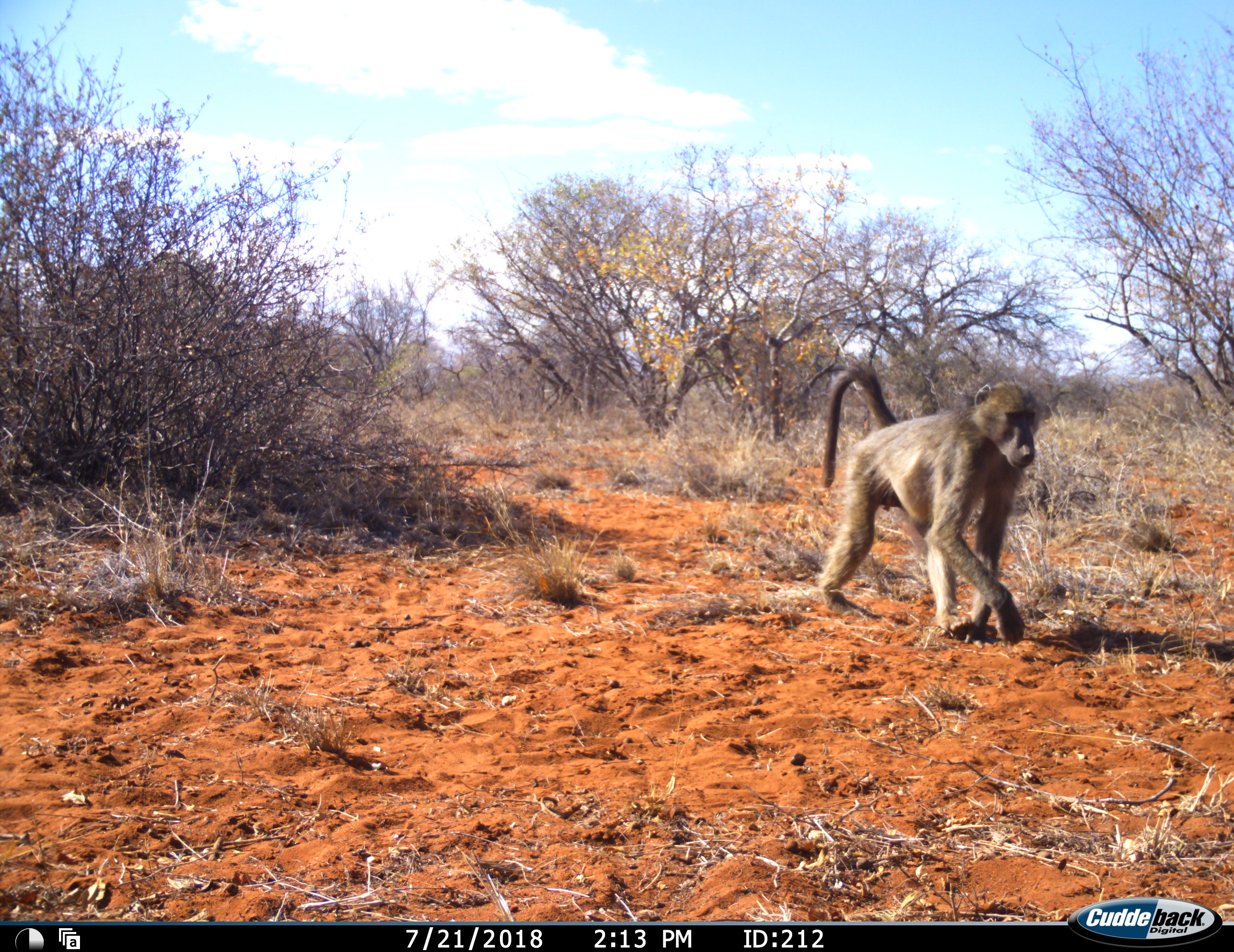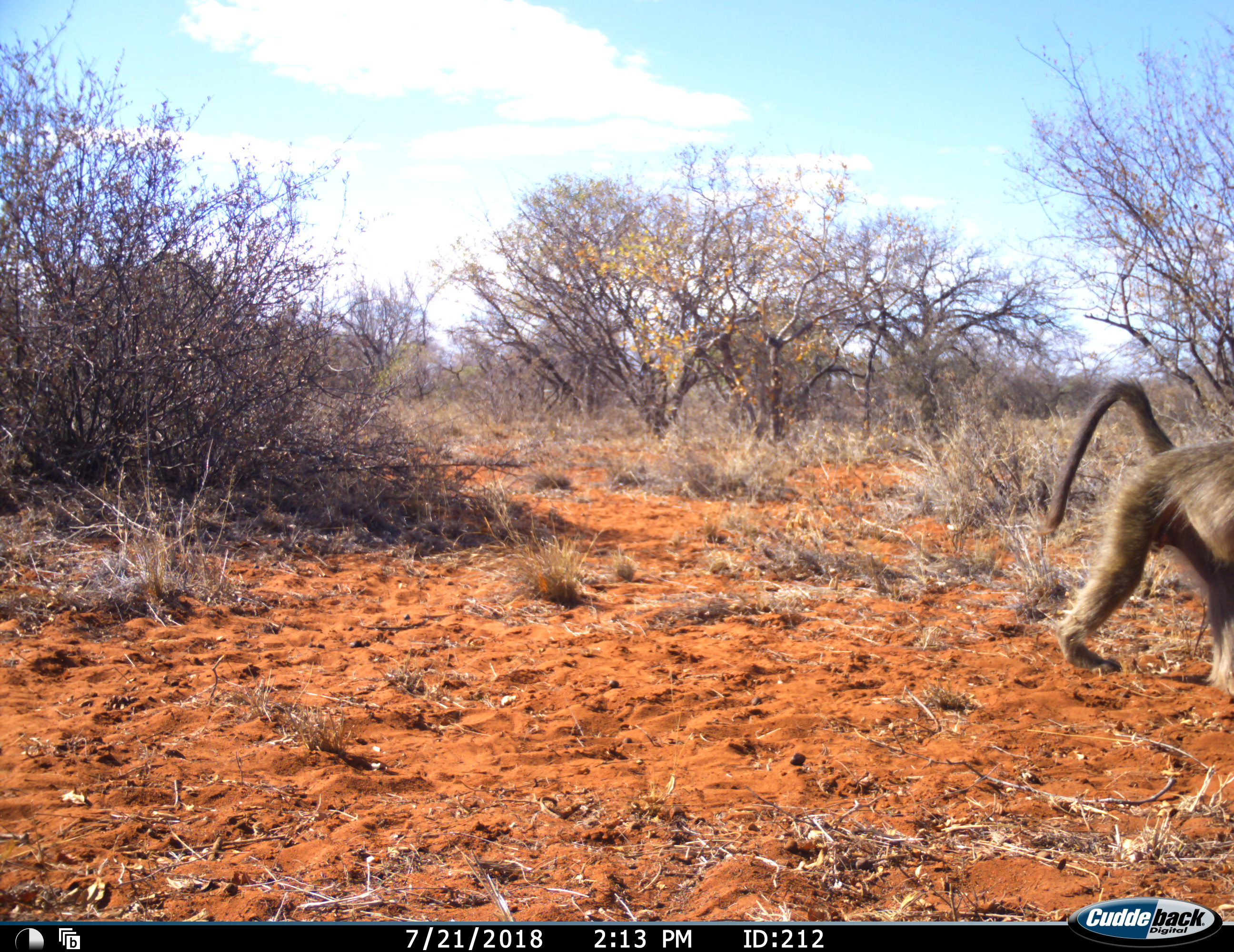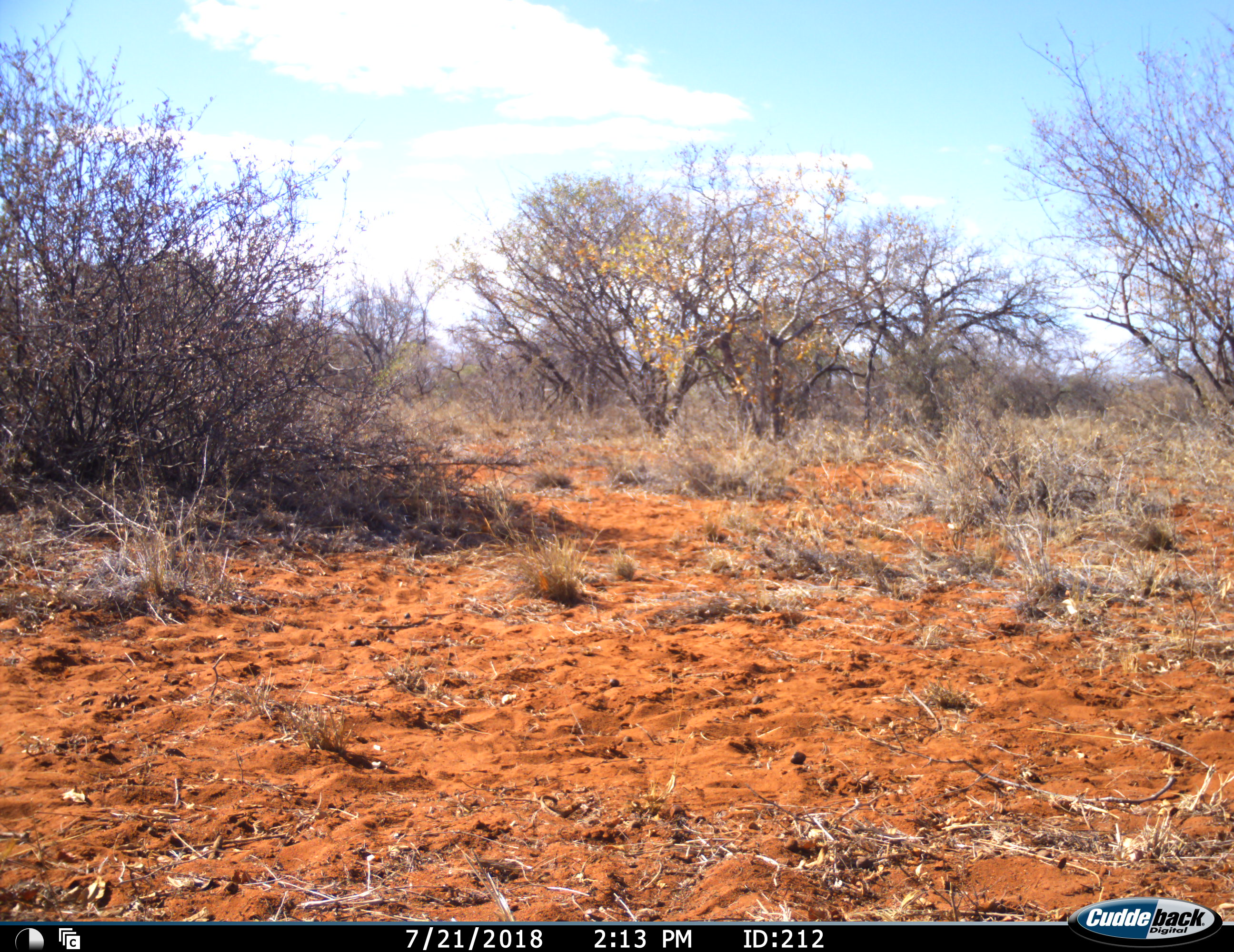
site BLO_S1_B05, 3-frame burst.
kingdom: Animalia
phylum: Chordata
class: Mammalia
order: Primates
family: Cercopithecidae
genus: Papio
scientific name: Papio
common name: baboon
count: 1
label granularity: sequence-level